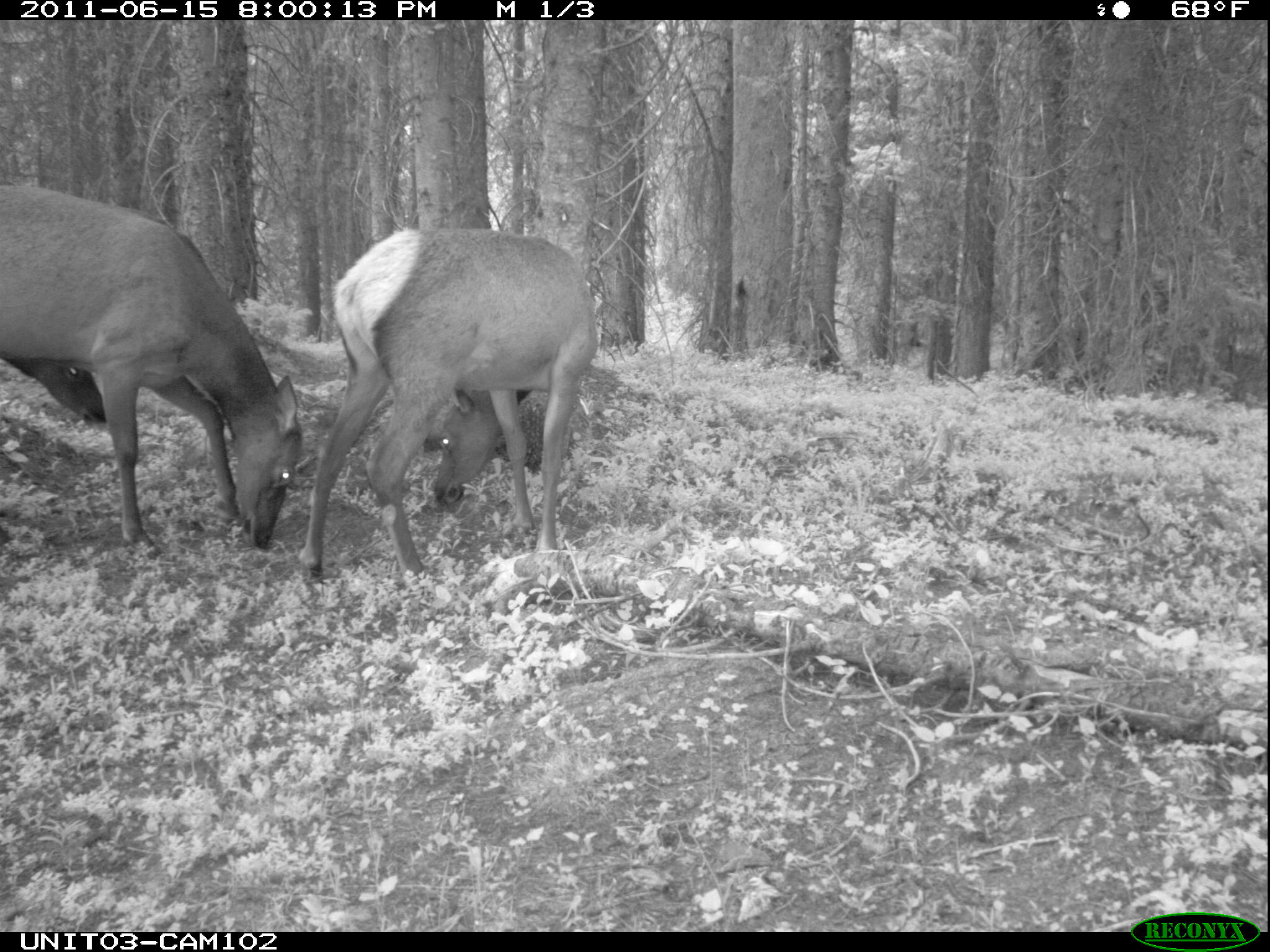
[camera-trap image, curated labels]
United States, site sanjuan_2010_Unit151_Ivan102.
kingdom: Animalia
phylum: Chordata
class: Mammalia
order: Artiodactyla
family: Cervidae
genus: Cervus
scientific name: Cervus elaphus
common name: red deer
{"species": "Cervus elaphus (red deer)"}